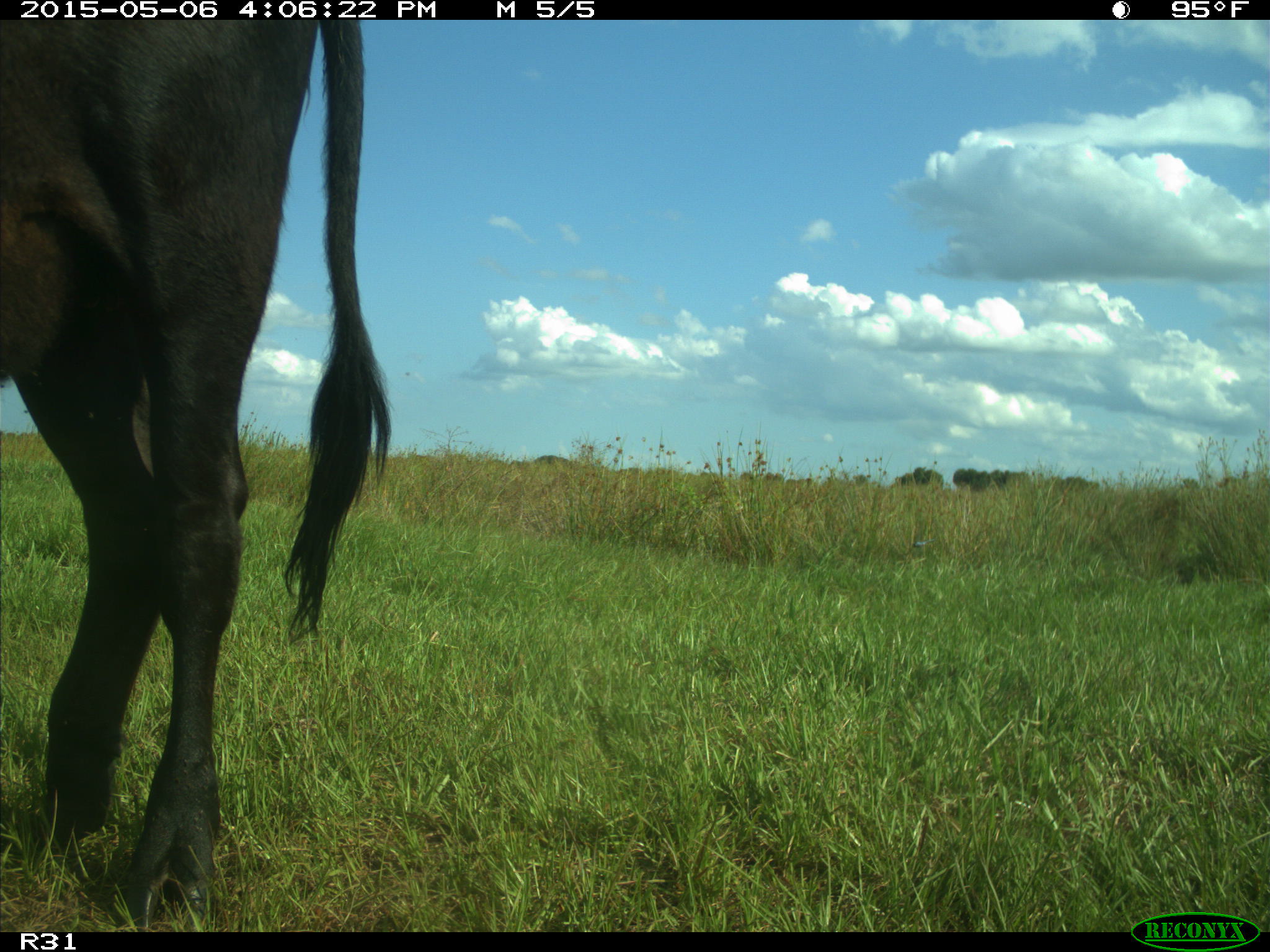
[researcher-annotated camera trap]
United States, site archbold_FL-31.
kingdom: Animalia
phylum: Chordata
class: Mammalia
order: Artiodactyla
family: Bovidae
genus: Bos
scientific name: Bos taurus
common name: domestic cow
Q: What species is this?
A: Bos taurus (domestic cow).